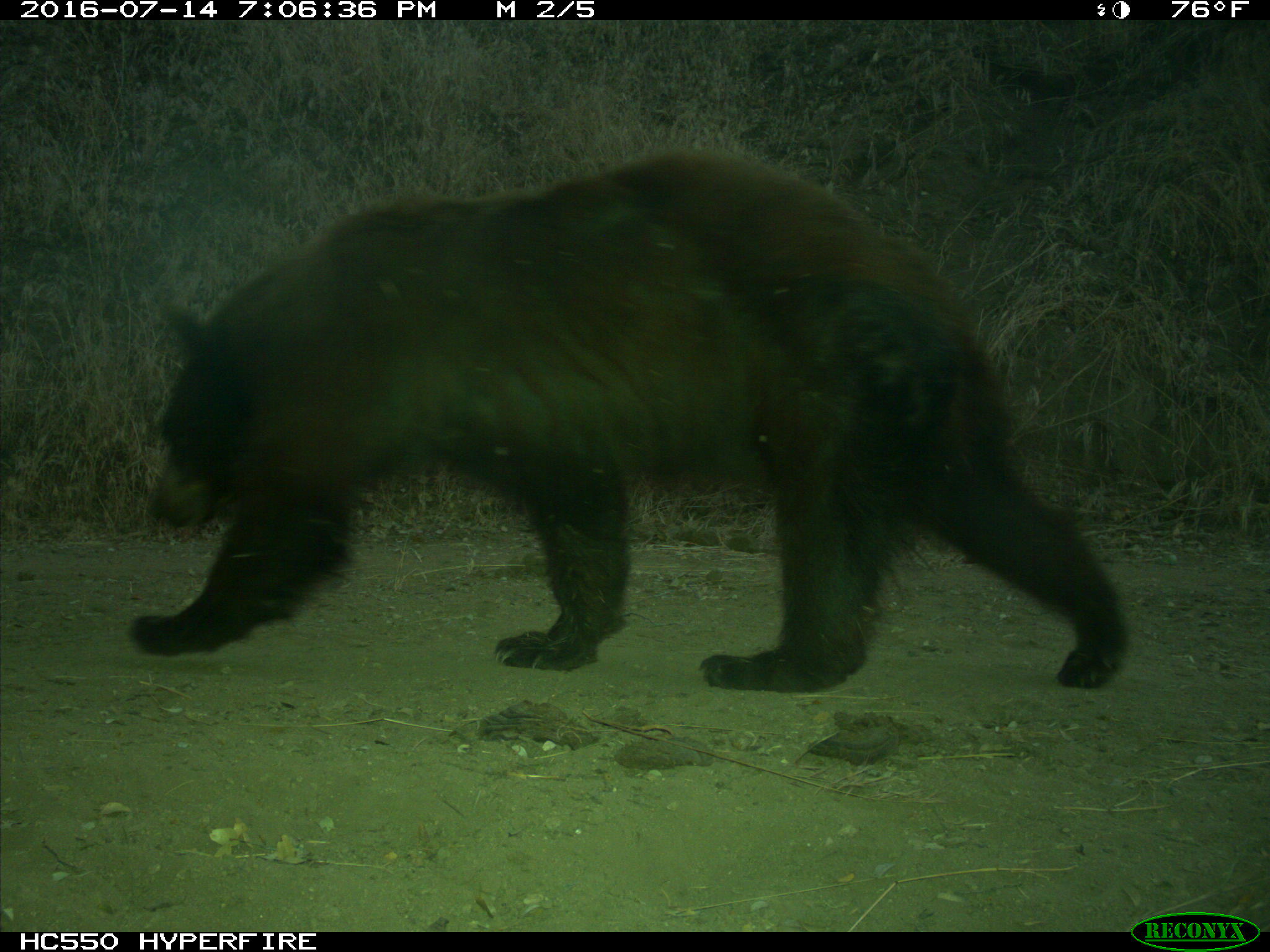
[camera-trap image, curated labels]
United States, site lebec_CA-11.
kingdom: Animalia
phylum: Chordata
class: Mammalia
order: Carnivora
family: Ursidae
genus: Ursus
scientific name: Ursus americanus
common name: american black bear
Ursus americanus (american black bear).